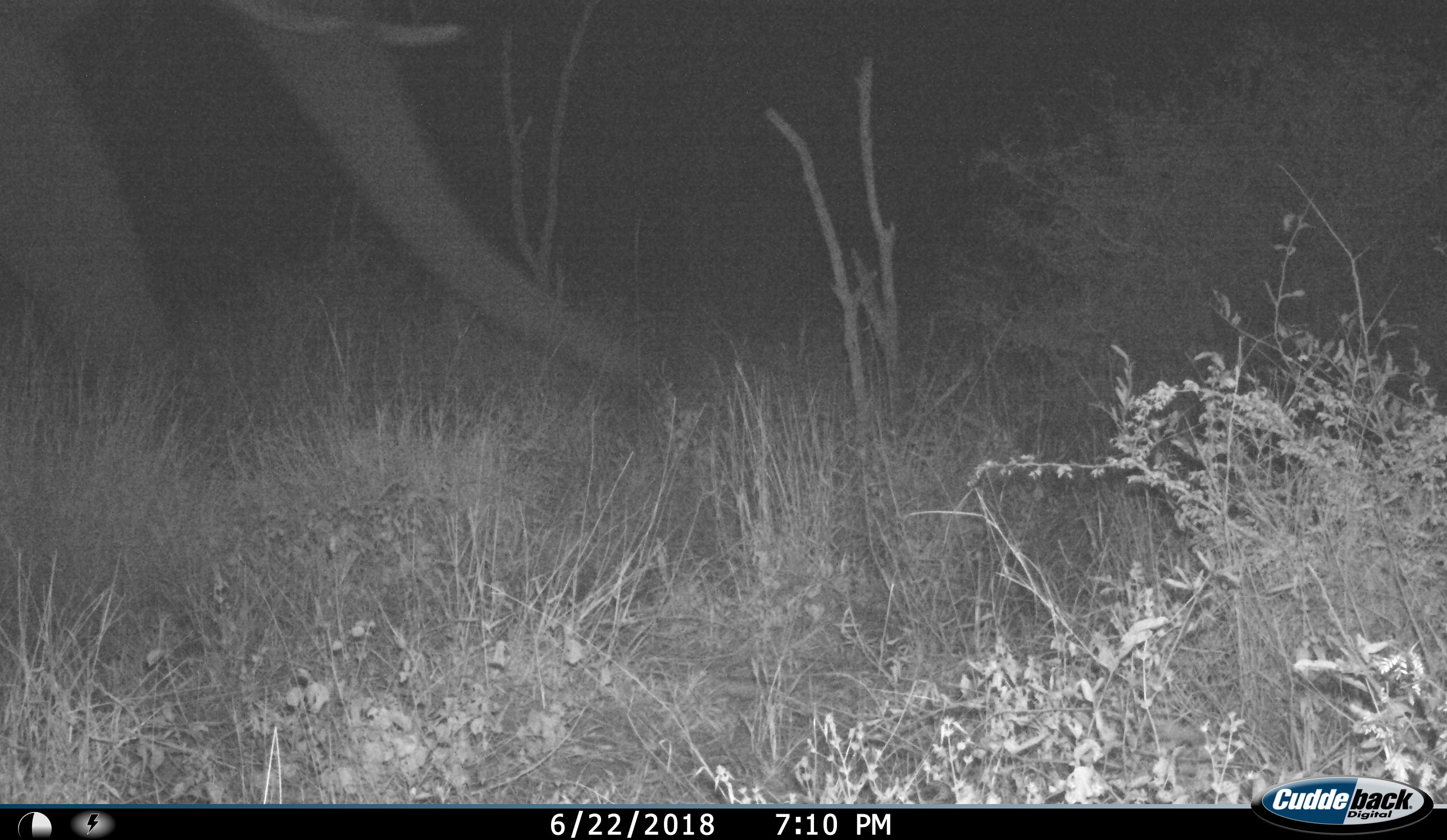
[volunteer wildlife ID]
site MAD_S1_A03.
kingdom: Animalia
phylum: Chordata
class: Mammalia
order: Proboscidea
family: Elephantidae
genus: Loxodonta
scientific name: Loxodonta africana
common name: african bush elephant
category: elephant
Elephant (african bush elephant) (Loxodonta africana), count 1. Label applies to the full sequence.